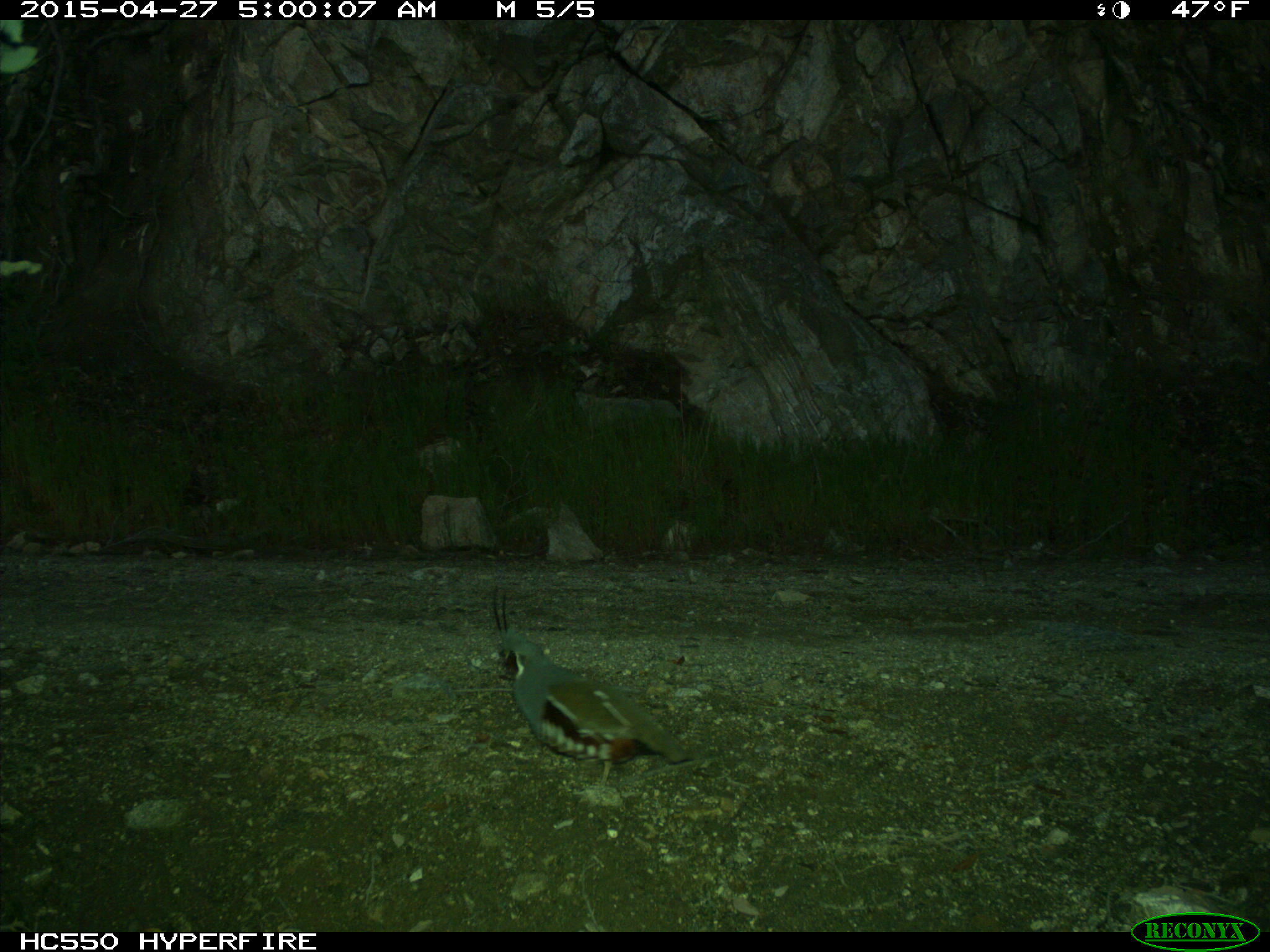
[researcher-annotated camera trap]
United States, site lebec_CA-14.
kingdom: Animalia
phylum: Chordata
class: Aves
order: Galliformes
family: Odontophoridae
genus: Callipepla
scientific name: Callipepla californica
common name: california quail